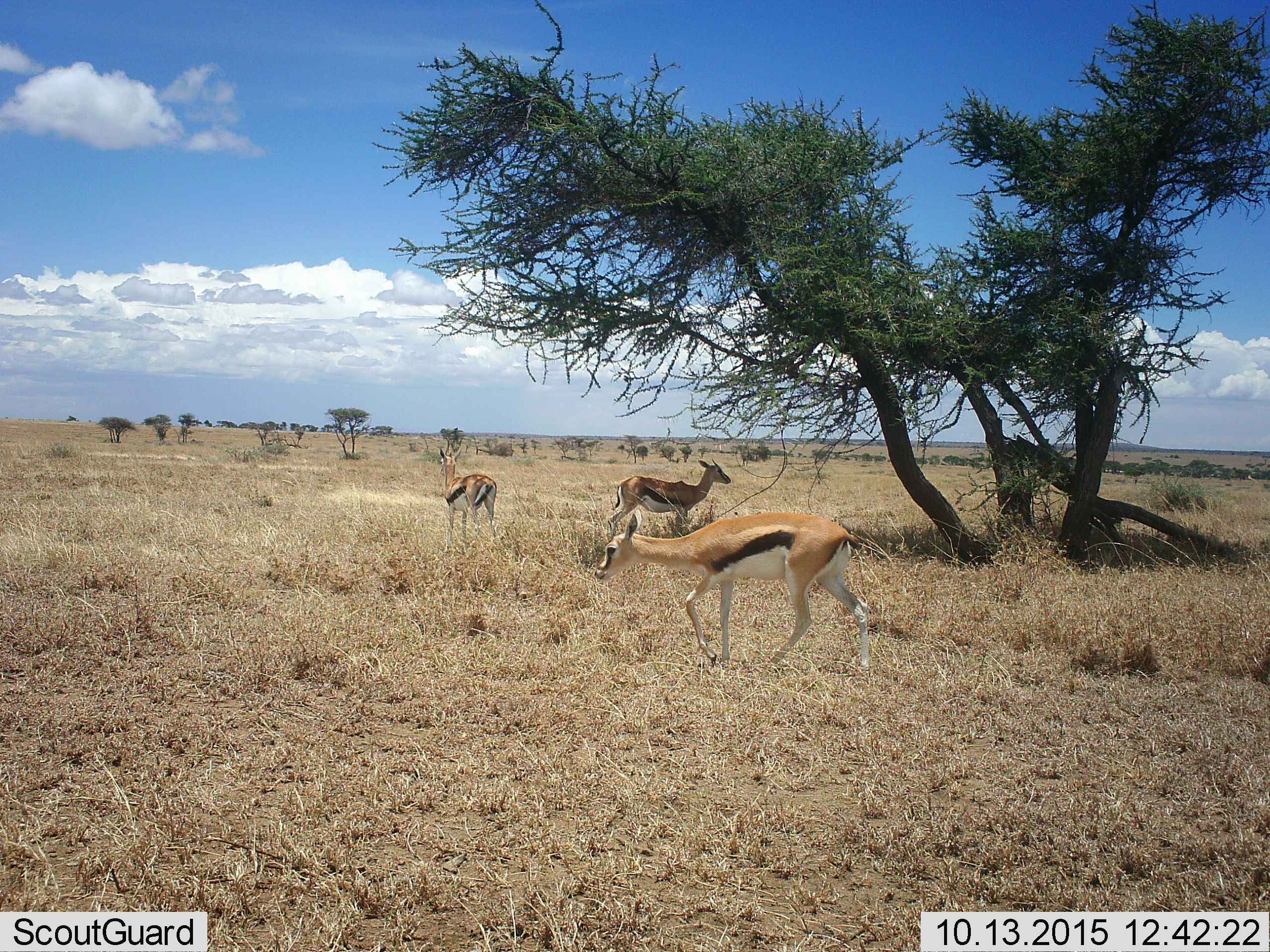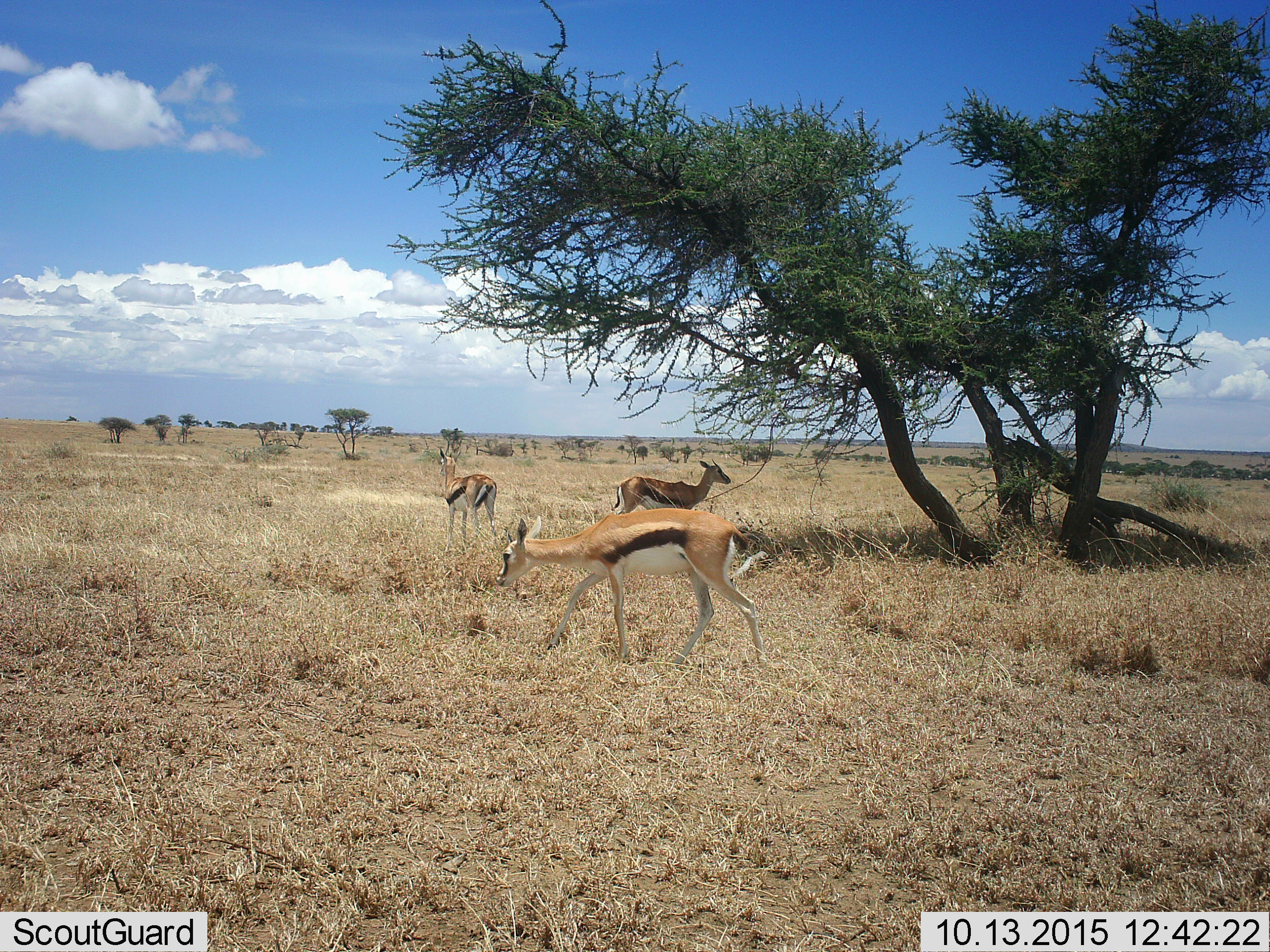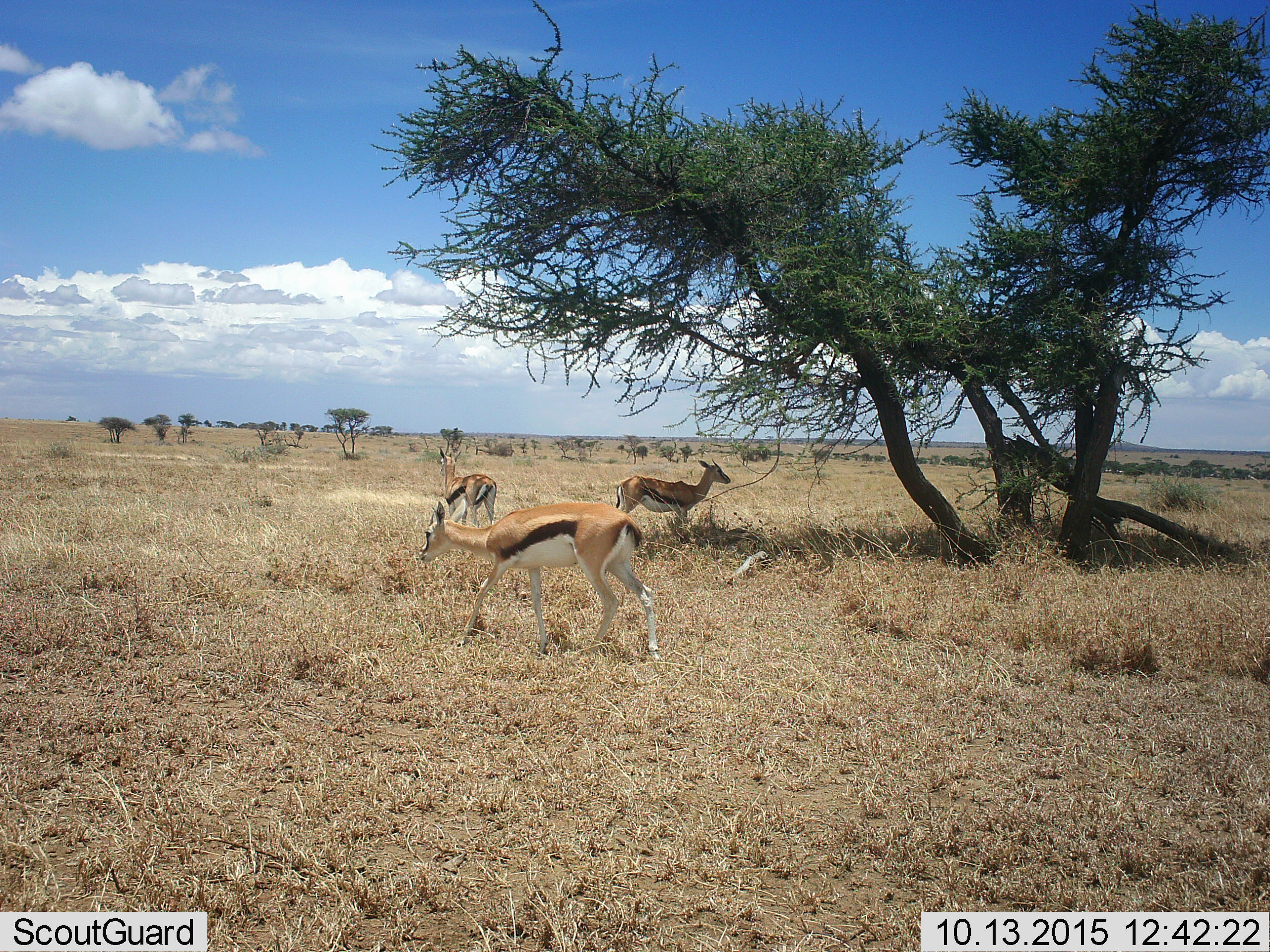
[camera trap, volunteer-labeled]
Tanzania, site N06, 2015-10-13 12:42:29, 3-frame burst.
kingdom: Animalia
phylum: Chordata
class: Mammalia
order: Artiodactyla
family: Bovidae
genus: Eudorcas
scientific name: Eudorcas thomsonii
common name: thomson's gazelle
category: gazellethomsons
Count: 3.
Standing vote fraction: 62%.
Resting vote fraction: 12%.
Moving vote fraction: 75%.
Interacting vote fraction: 0%.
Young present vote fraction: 12%.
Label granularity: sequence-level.